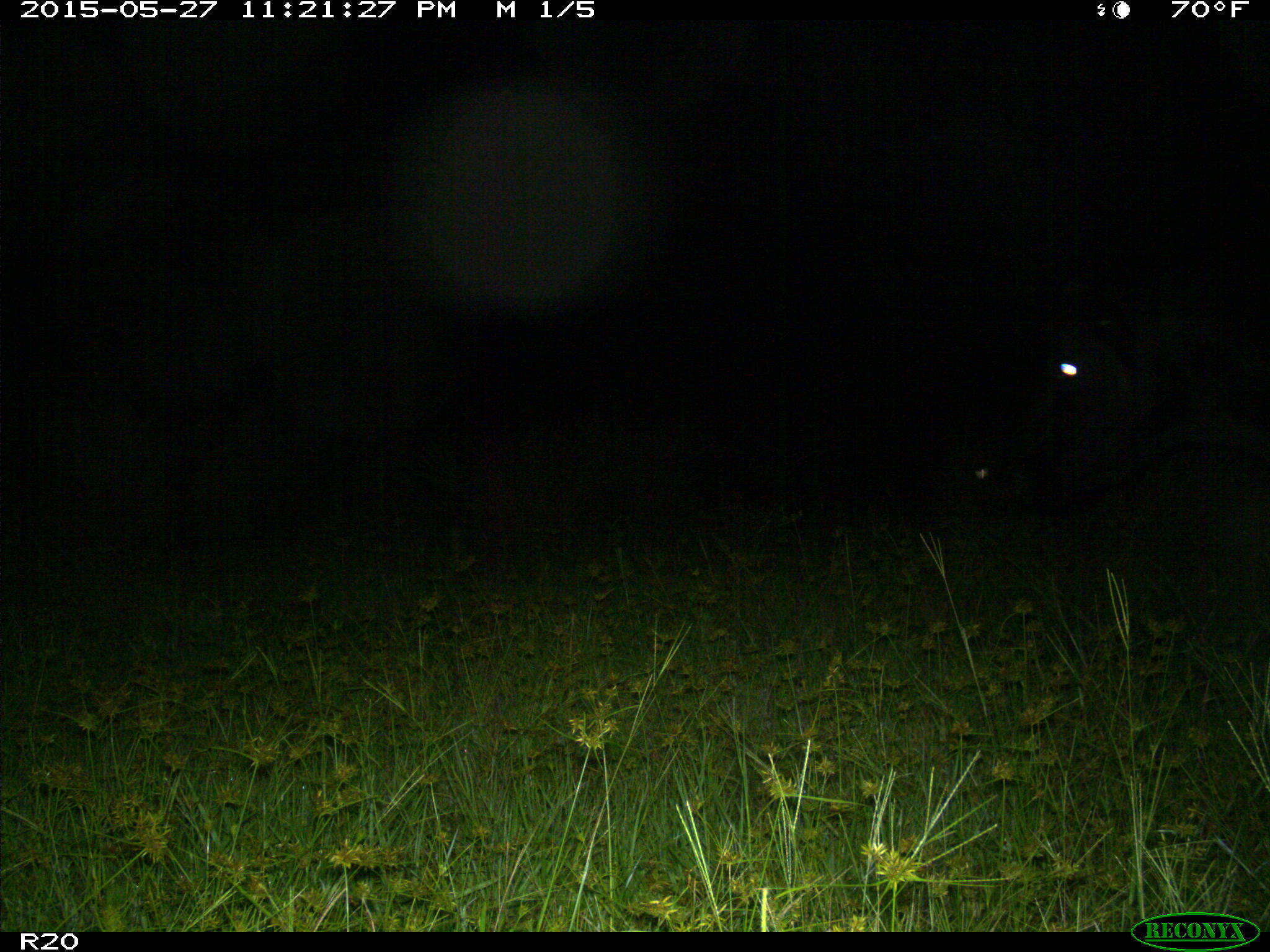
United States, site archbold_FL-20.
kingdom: Animalia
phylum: Chordata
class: Mammalia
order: Artiodactyla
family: Bovidae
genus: Bos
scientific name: Bos taurus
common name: domestic cow